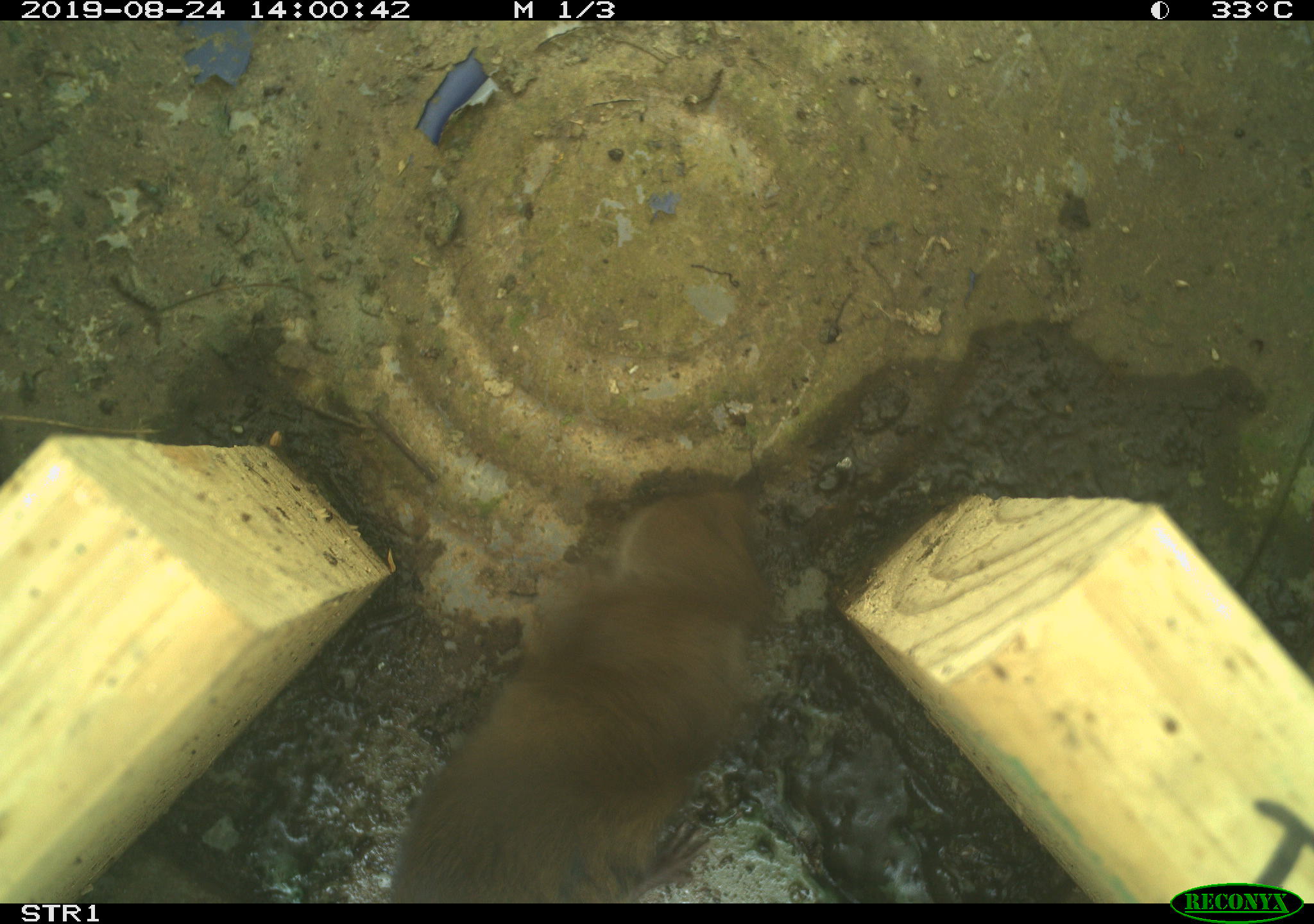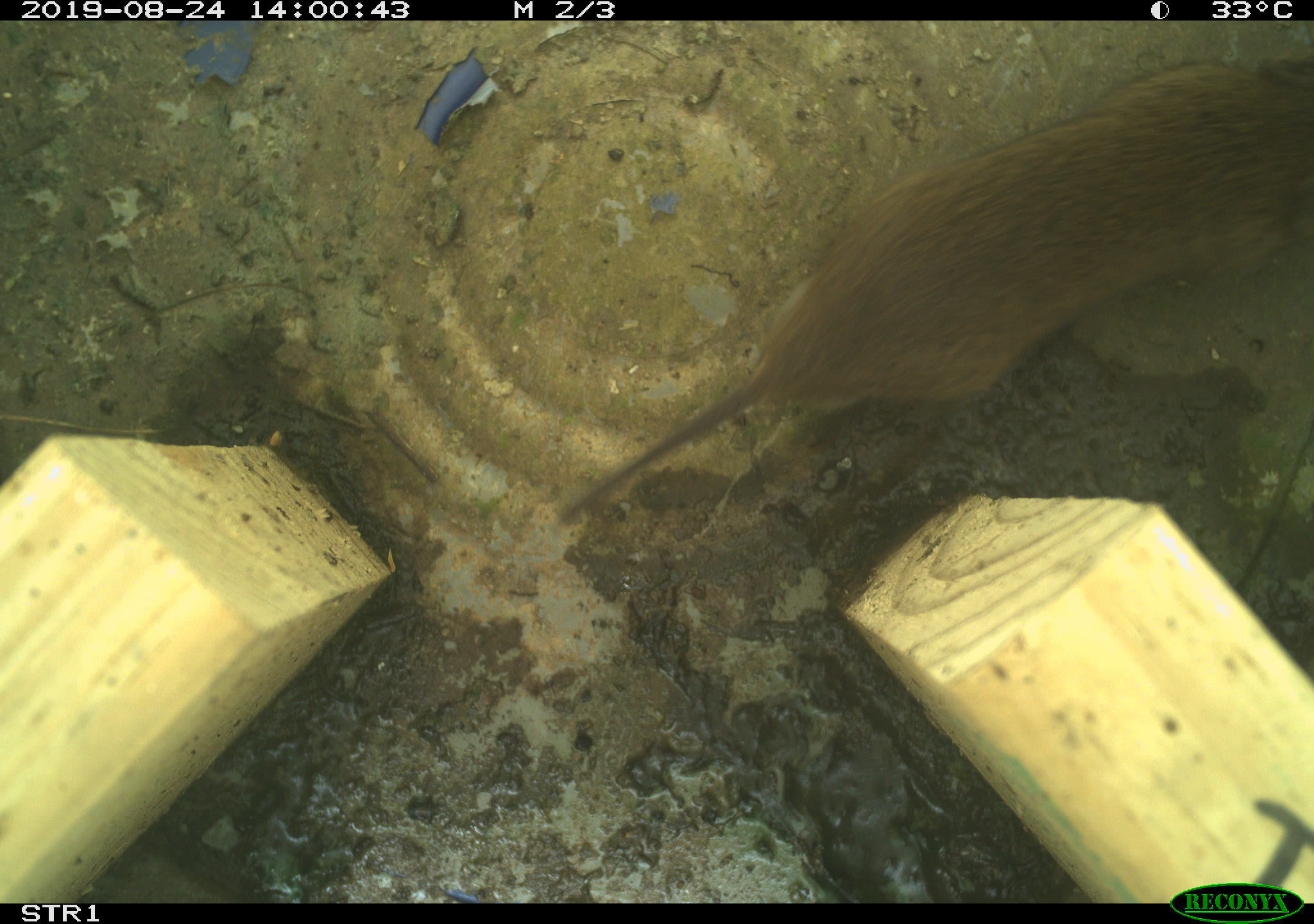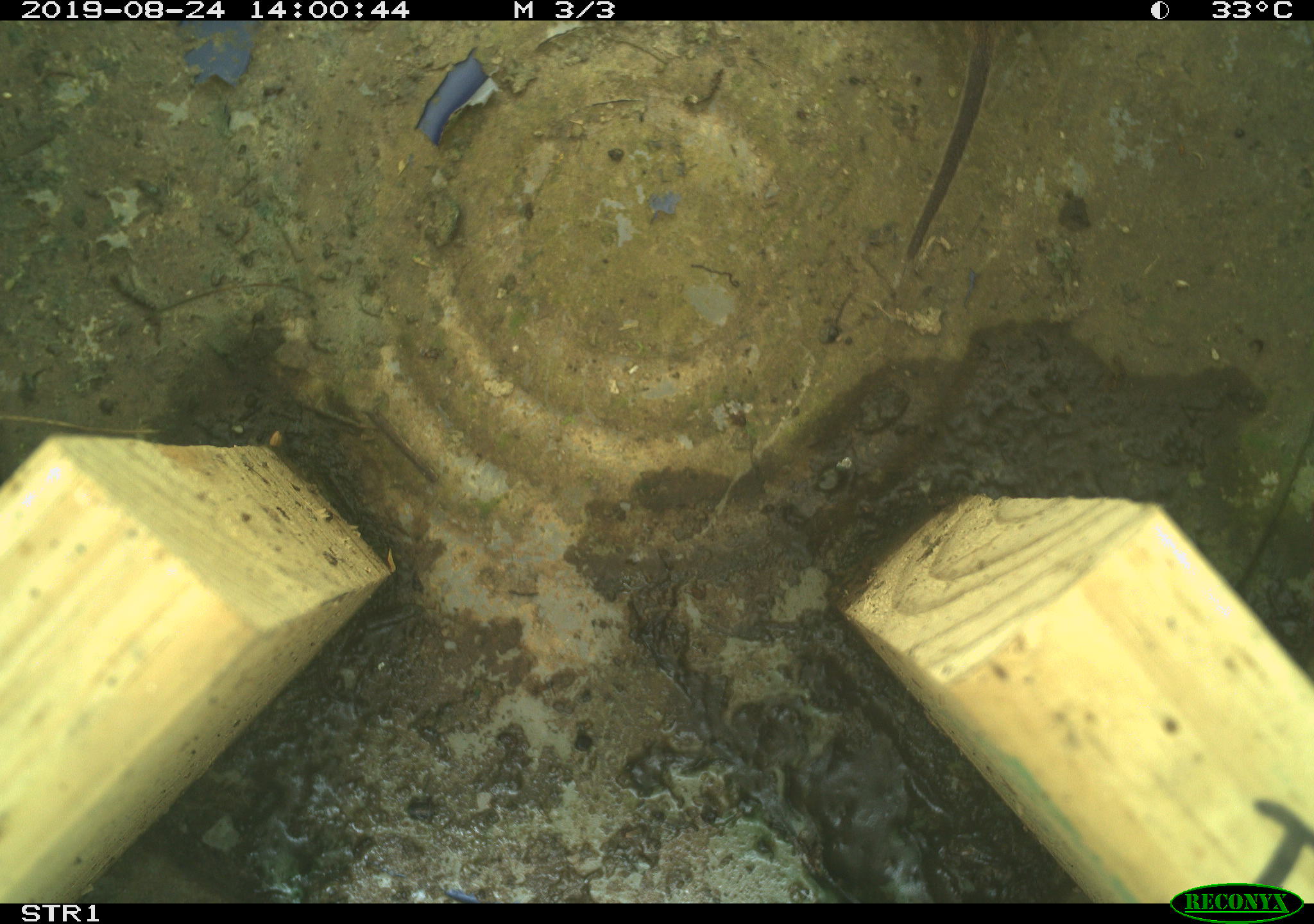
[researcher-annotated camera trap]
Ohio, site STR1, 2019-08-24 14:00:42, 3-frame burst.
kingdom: Animalia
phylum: Chordata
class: Mammalia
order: Rodentia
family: Cricetidae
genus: Microtus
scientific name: Microtus pennsylvanicus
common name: meadow vole